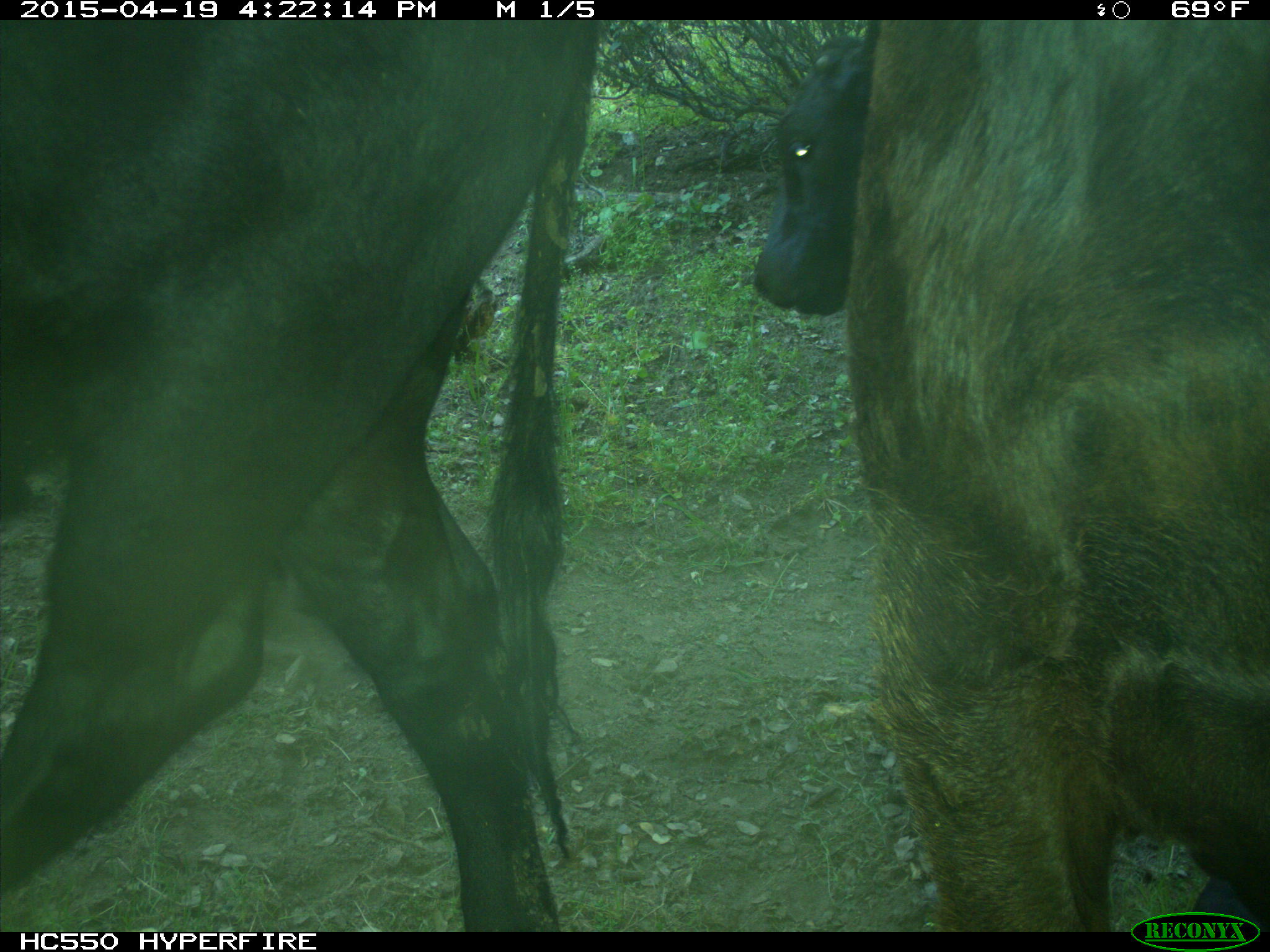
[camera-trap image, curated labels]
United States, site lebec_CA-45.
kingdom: Animalia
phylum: Chordata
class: Mammalia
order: Artiodactyla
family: Bovidae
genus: Bos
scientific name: Bos taurus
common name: domestic cow